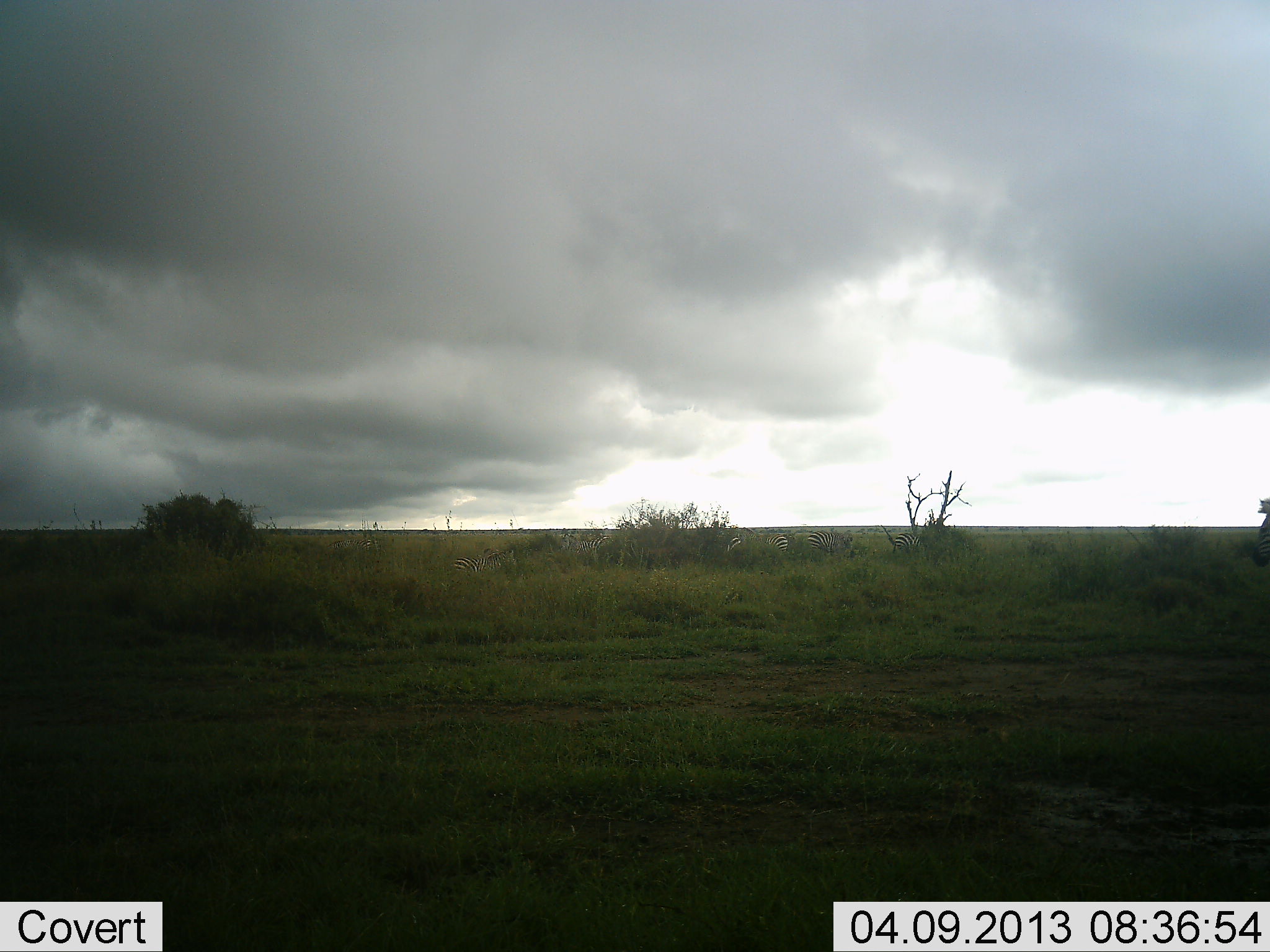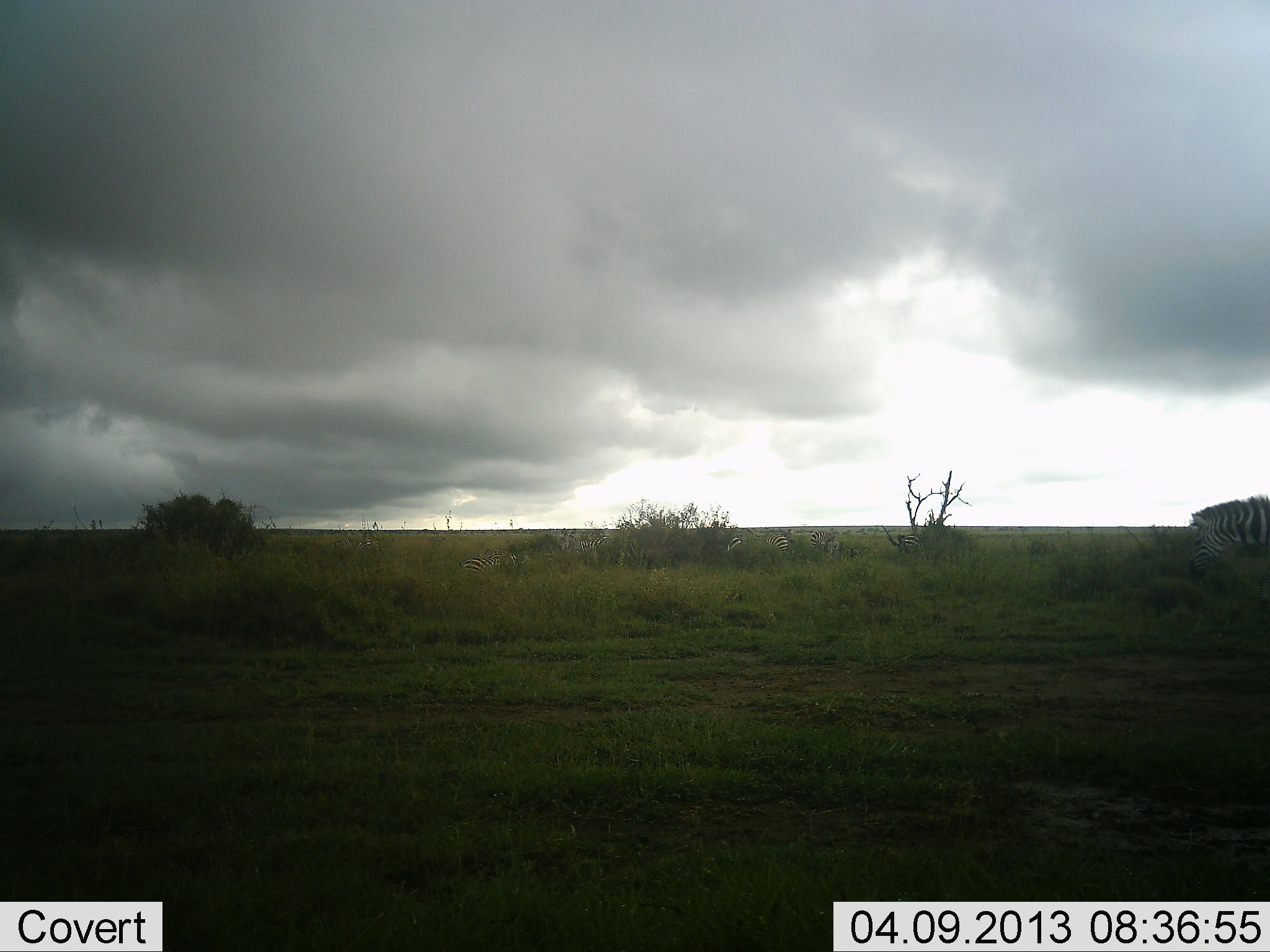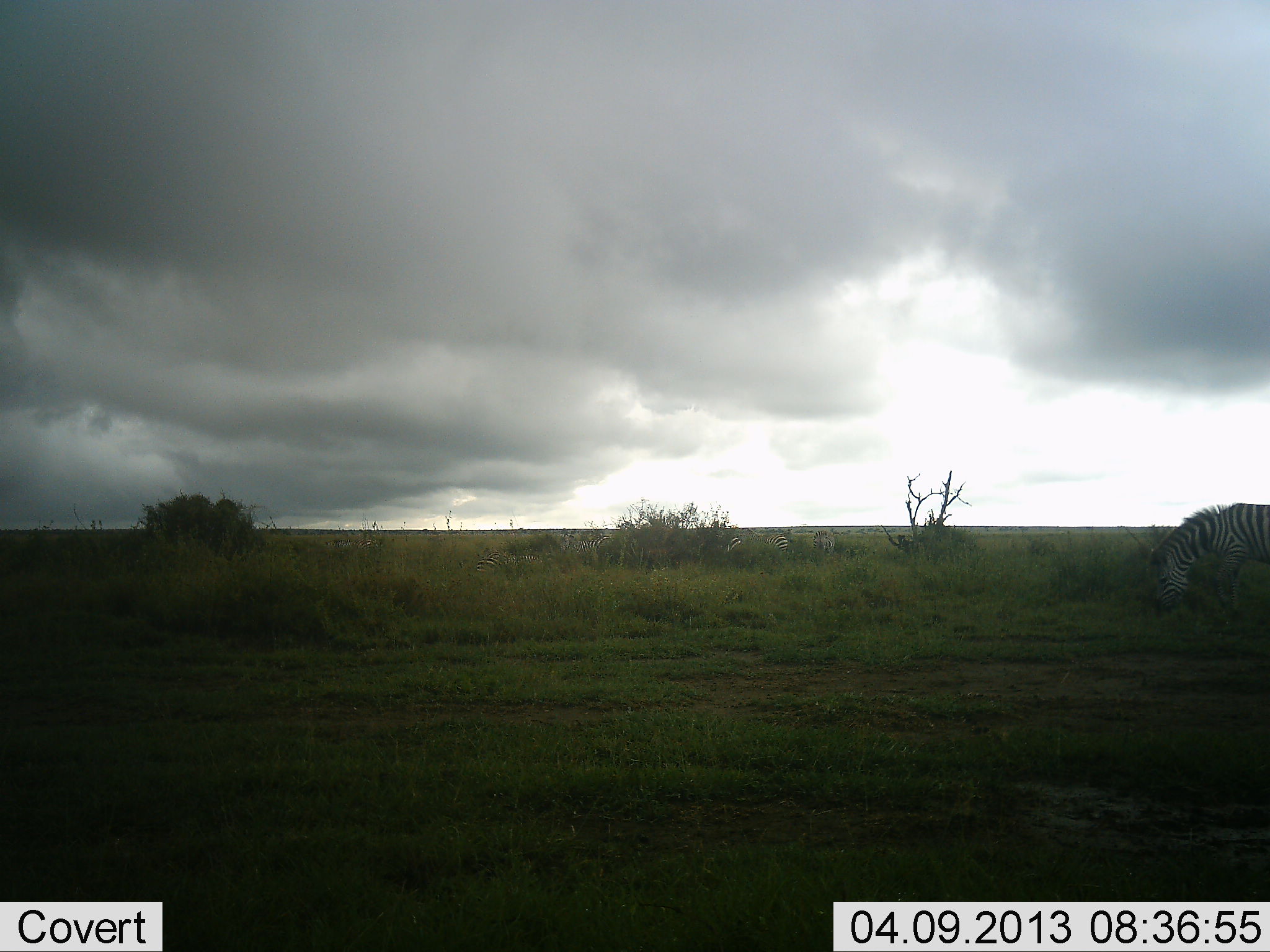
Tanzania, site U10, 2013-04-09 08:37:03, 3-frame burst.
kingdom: Animalia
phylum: Chordata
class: Mammalia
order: Perissodactyla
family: Equidae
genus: Equus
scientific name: Equus quagga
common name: plains zebra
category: zebra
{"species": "zebra (plains zebra) (Equus quagga)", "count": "2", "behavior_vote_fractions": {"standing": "22%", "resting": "6%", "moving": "78%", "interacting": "0%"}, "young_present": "3%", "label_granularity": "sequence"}